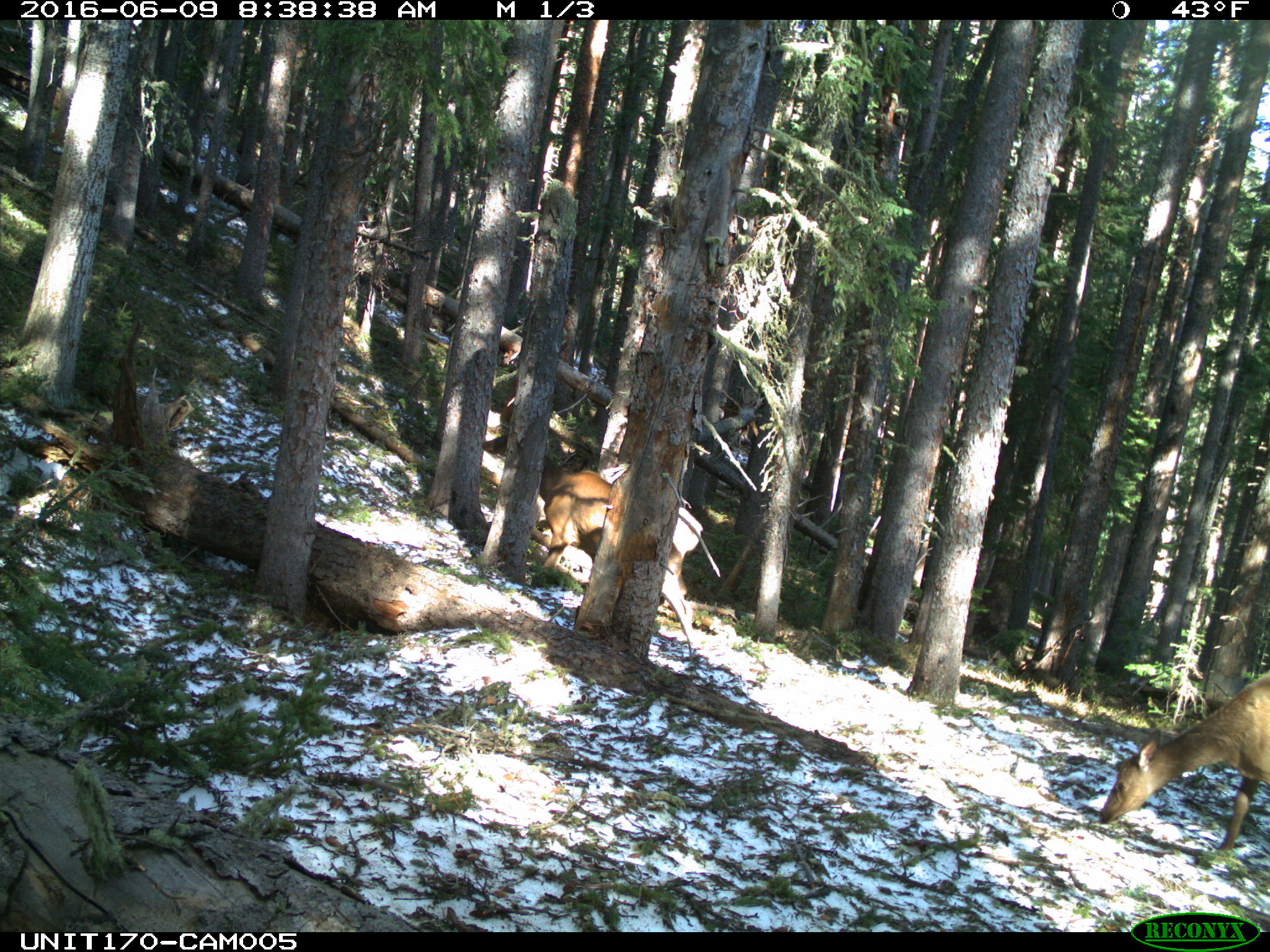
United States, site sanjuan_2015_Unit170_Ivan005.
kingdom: Animalia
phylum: Chordata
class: Mammalia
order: Artiodactyla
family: Cervidae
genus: Cervus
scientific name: Cervus elaphus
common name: red deer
Cervus elaphus (red deer).